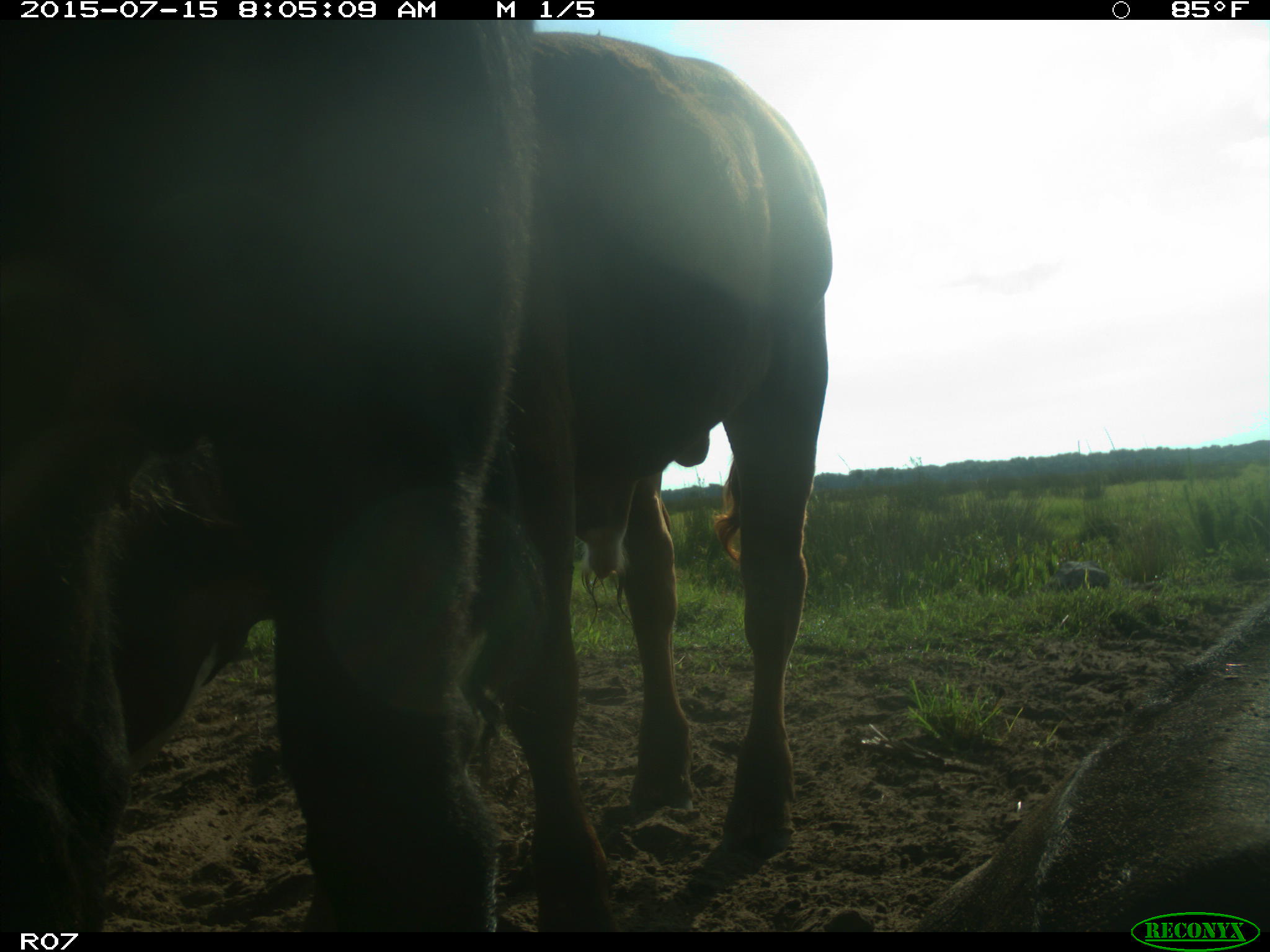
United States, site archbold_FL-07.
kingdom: Animalia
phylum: Chordata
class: Mammalia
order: Artiodactyla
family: Bovidae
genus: Bos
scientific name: Bos taurus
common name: domestic cow